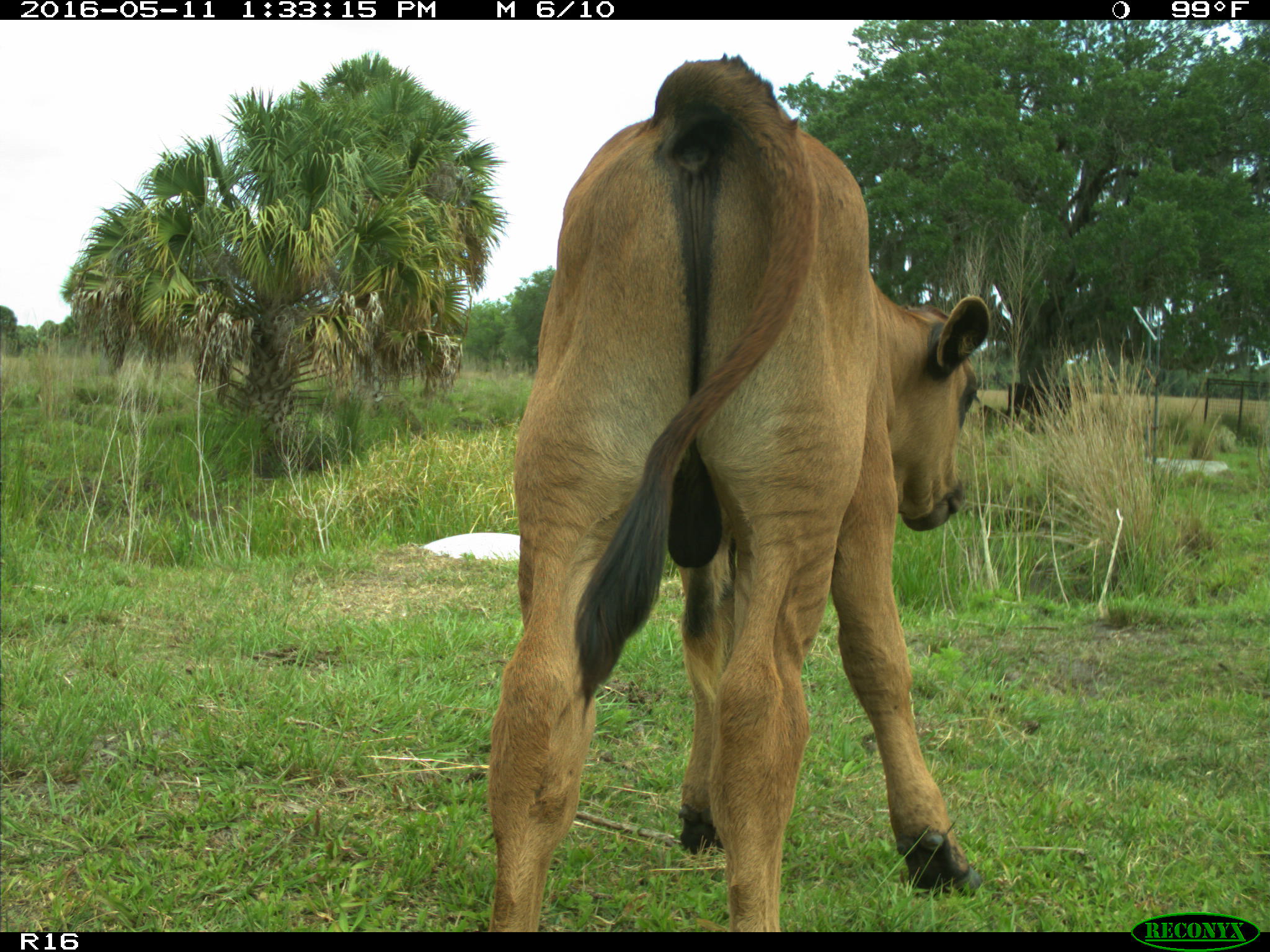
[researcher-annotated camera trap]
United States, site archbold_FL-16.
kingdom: Animalia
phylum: Chordata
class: Mammalia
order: Artiodactyla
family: Bovidae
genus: Bos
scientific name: Bos taurus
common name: domestic cow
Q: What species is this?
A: Bos taurus (domestic cow).